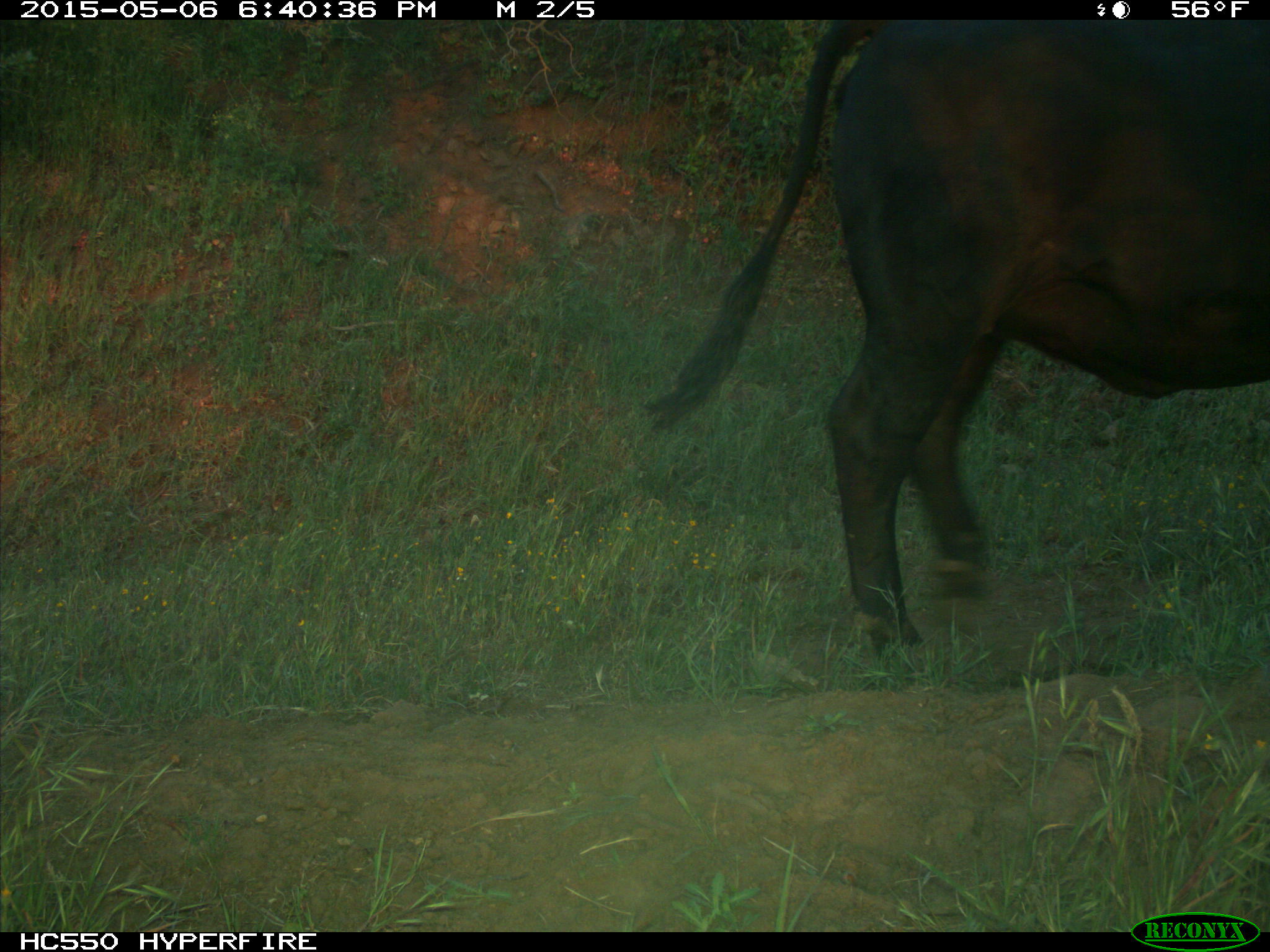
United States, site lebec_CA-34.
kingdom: Animalia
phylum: Chordata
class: Mammalia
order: Artiodactyla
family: Bovidae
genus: Bos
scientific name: Bos taurus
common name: domestic cow